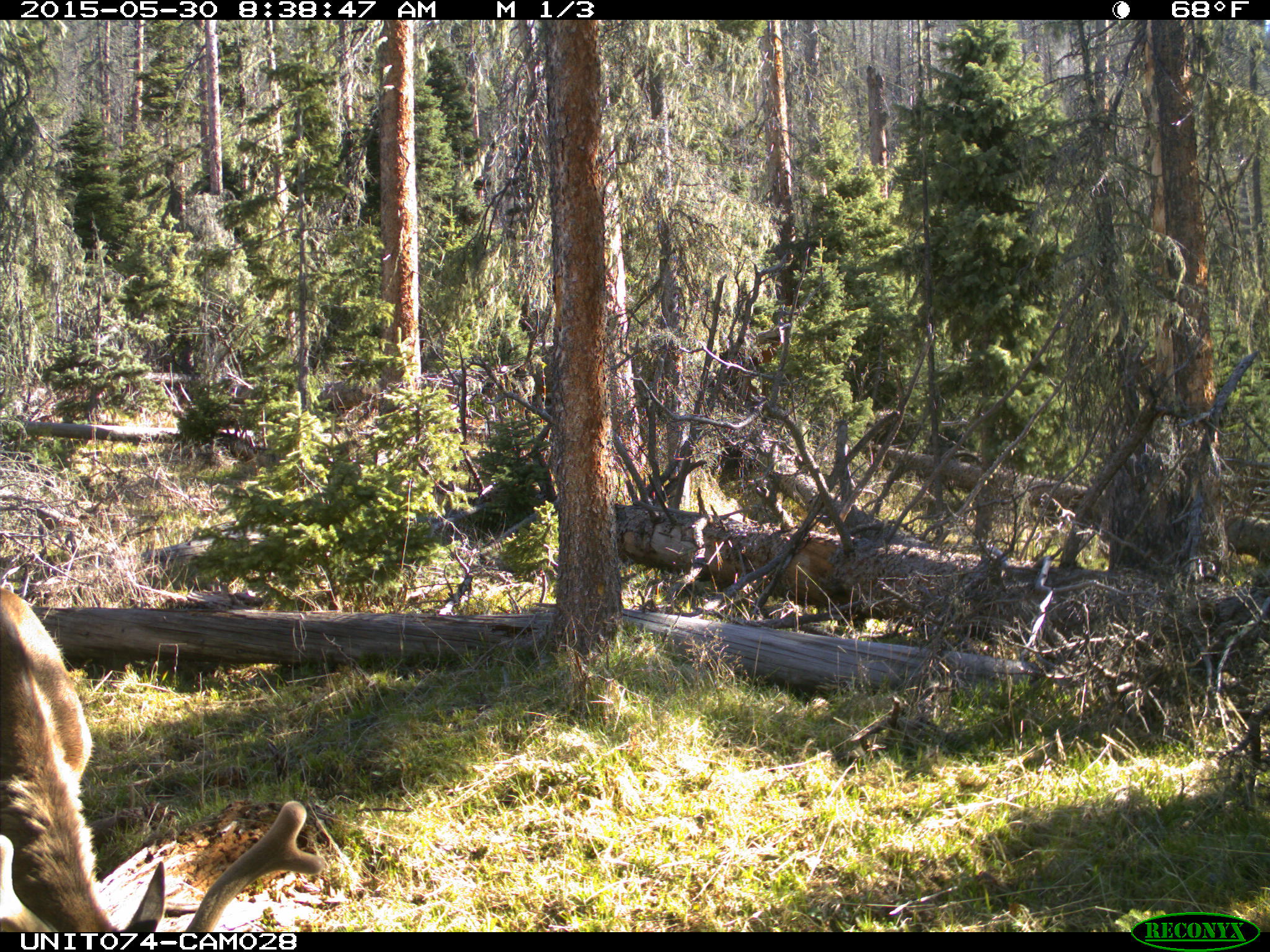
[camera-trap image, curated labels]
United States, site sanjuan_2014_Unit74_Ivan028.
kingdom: Animalia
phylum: Chordata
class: Mammalia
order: Artiodactyla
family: Cervidae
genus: Cervus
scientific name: Cervus elaphus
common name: red deer